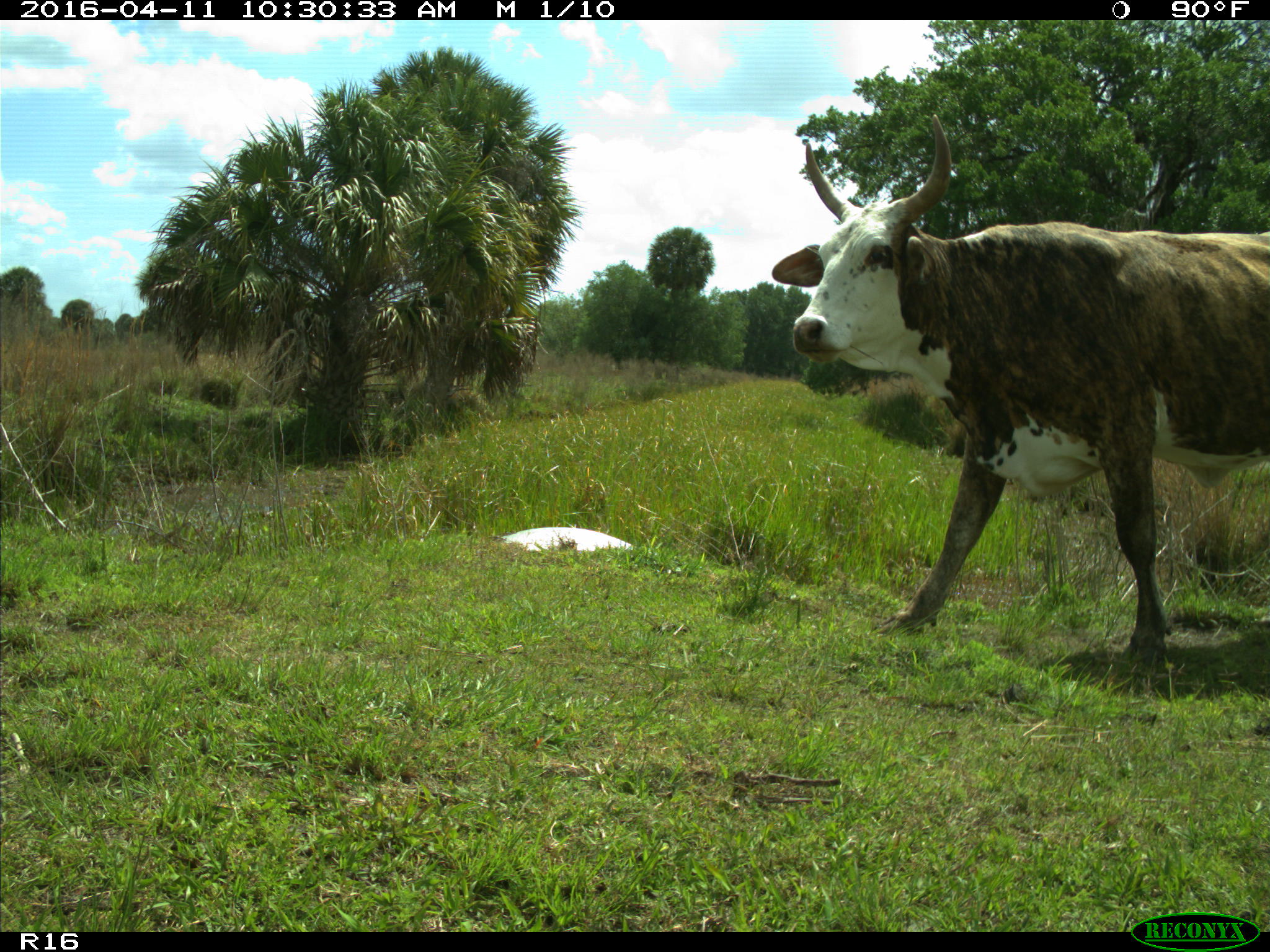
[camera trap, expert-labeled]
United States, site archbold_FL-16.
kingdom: Animalia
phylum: Chordata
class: Mammalia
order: Artiodactyla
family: Bovidae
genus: Bos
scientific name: Bos taurus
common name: domestic cow